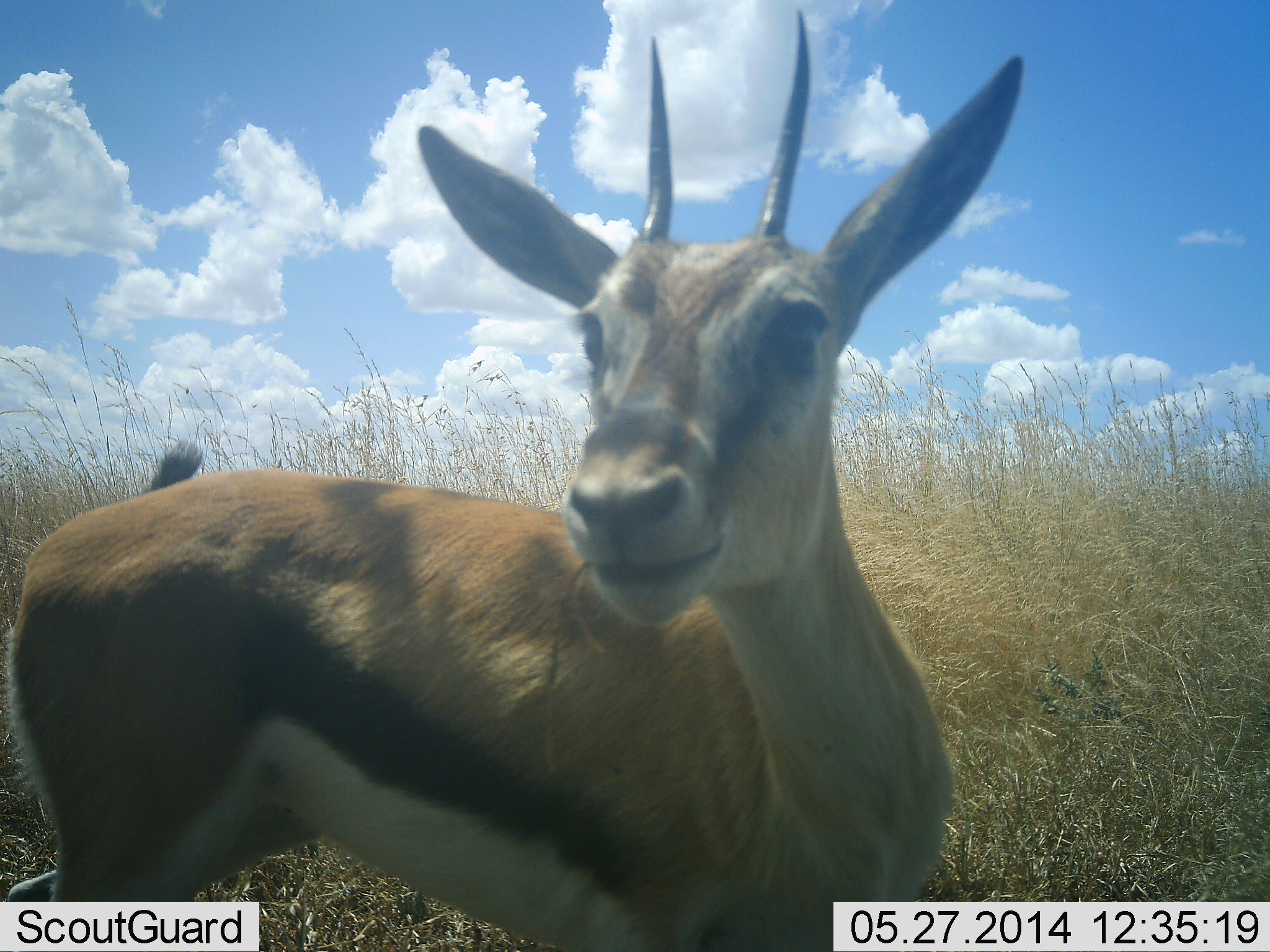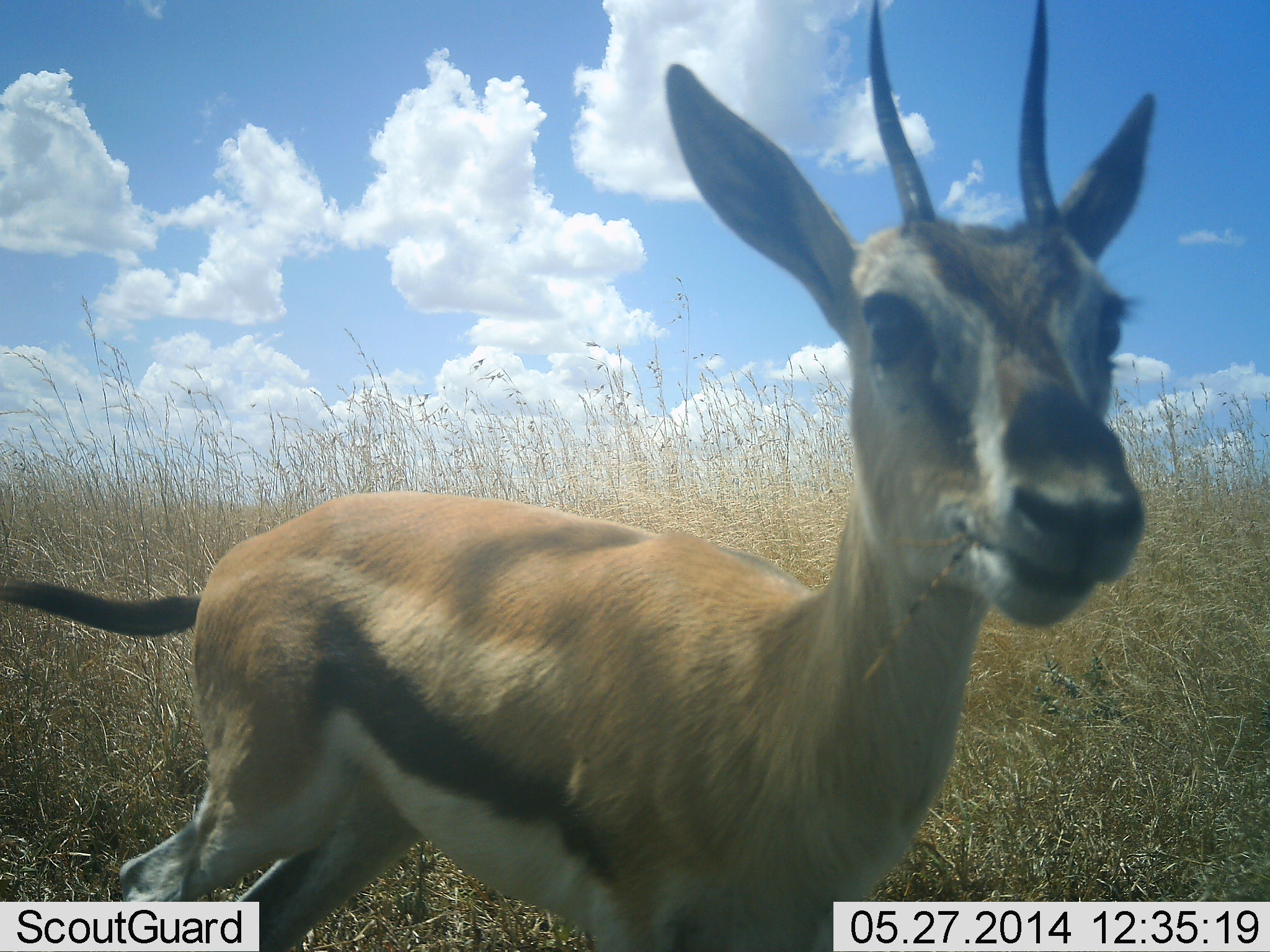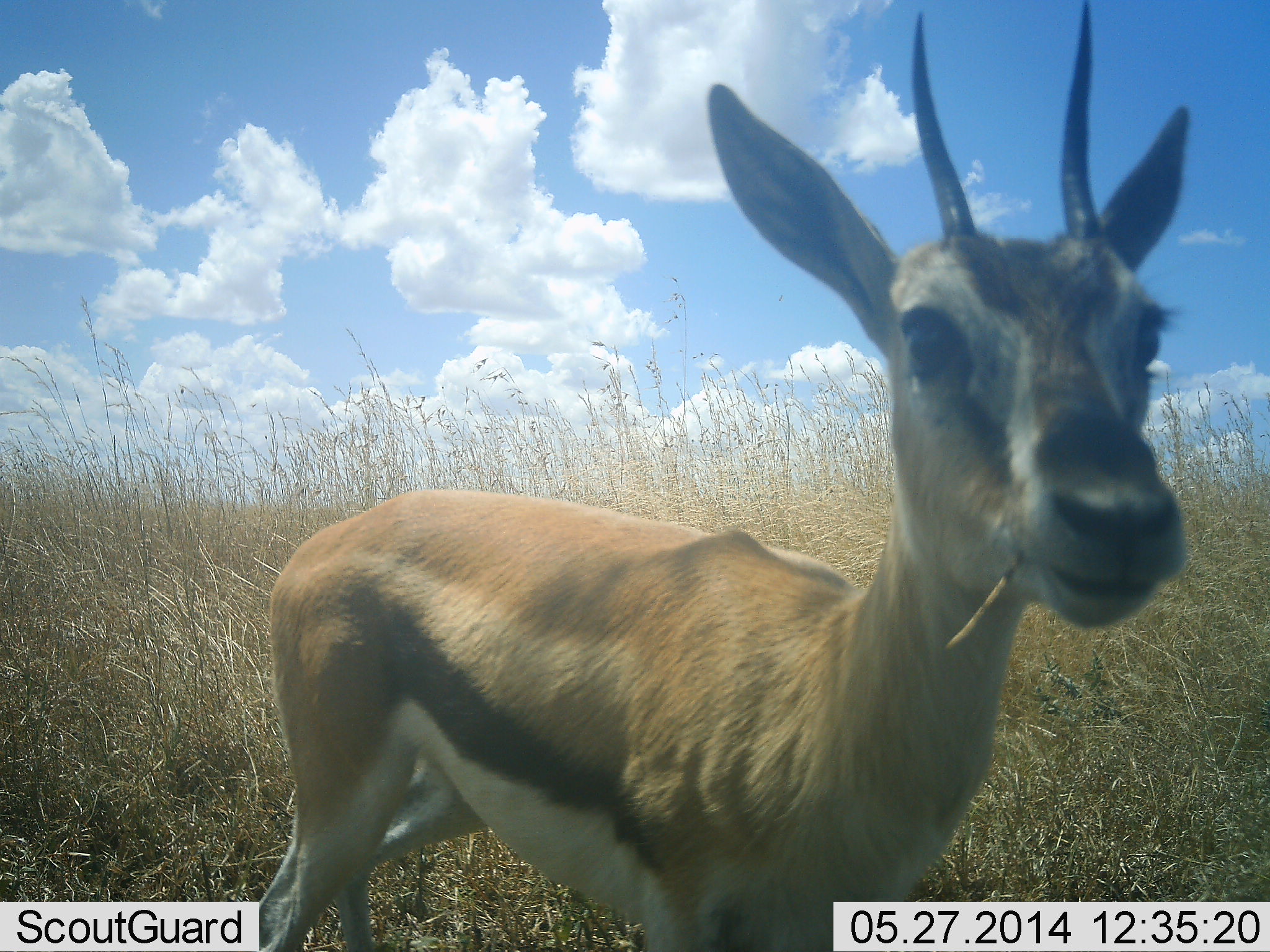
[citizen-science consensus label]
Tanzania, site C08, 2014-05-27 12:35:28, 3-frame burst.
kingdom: Animalia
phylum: Chordata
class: Mammalia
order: Artiodactyla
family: Bovidae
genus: Eudorcas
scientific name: Eudorcas thomsonii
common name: thomson's gazelle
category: gazellethomsons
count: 1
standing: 80%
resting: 0%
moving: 10%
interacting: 0%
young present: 0%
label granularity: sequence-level